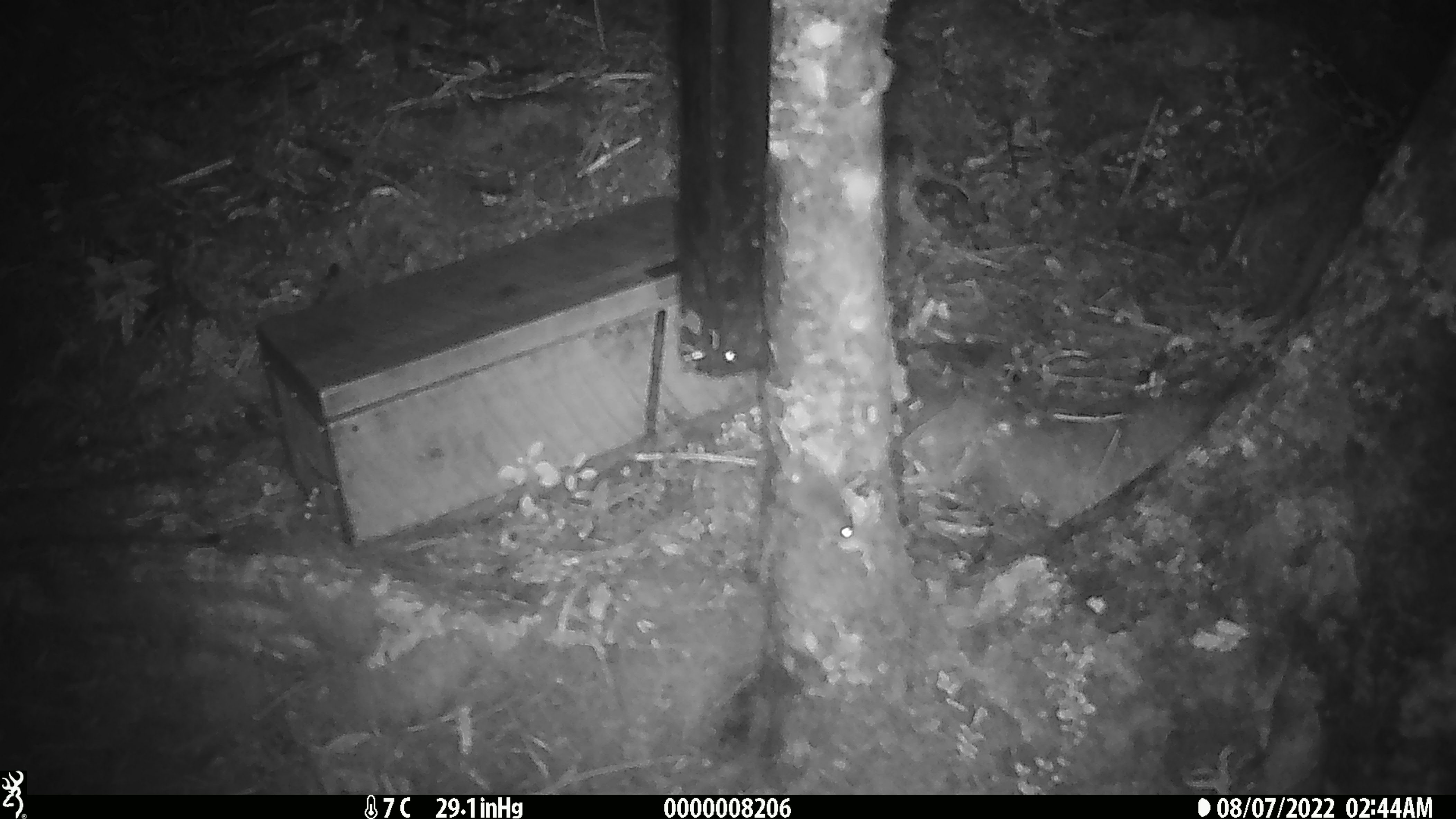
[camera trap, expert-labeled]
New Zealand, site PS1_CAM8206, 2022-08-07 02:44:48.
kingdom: Animalia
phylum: Chordata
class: Mammalia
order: Rodentia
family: Muridae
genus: Mus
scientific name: Mus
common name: mouse